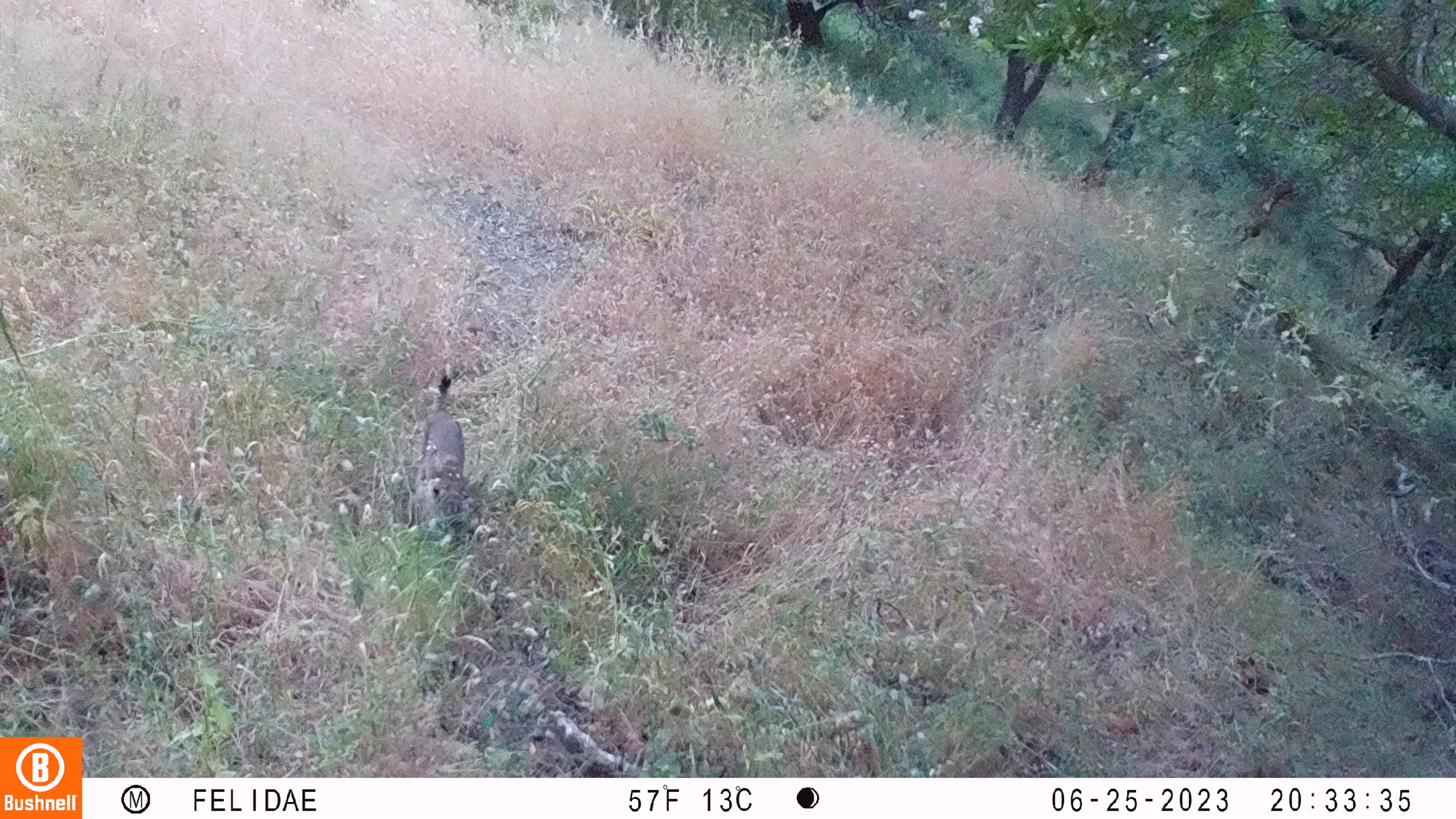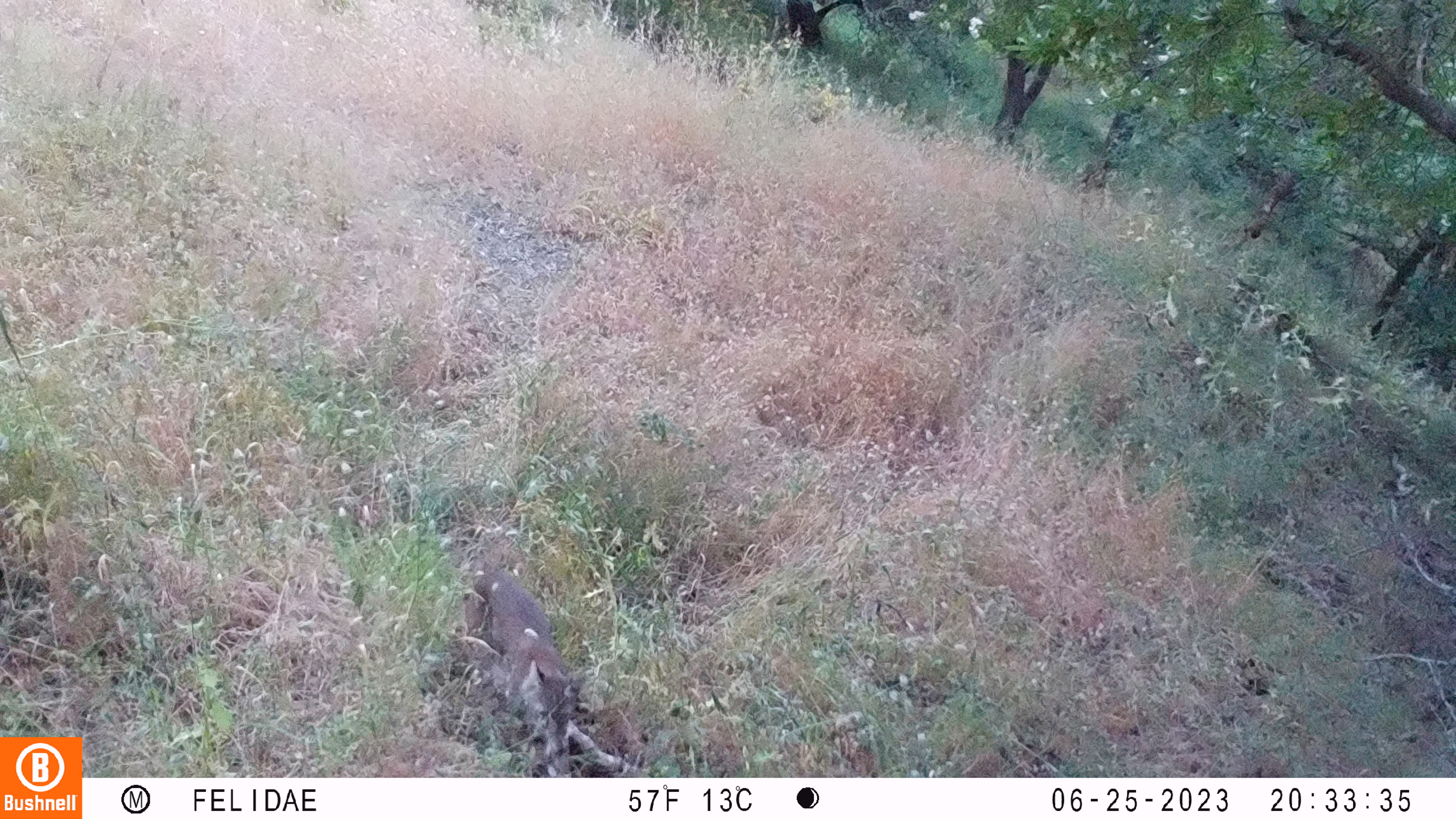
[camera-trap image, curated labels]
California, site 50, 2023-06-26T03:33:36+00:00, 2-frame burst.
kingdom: Animalia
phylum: Chordata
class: Mammalia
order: Carnivora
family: Felidae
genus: Lynx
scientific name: Lynx rufus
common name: bobcat